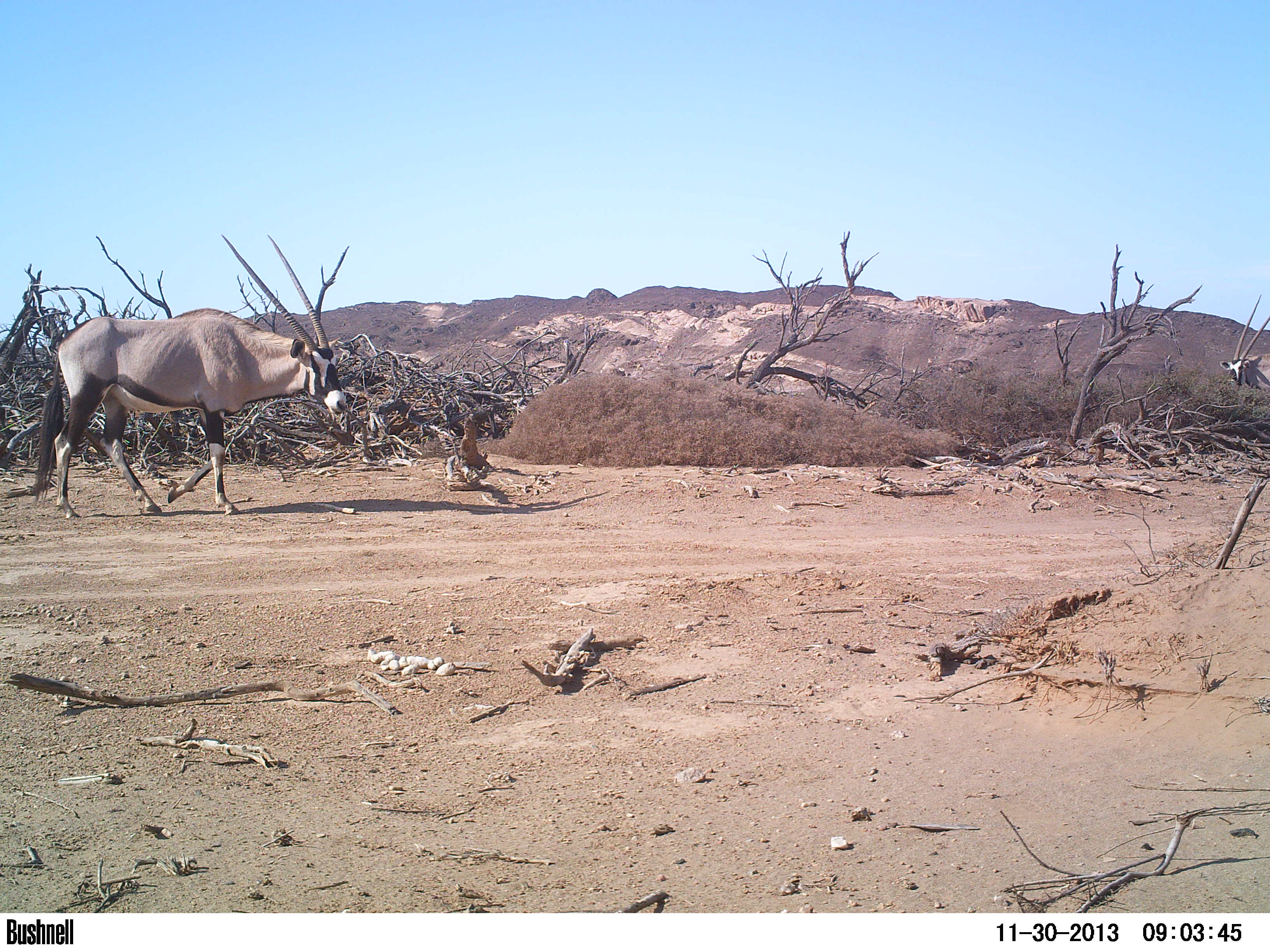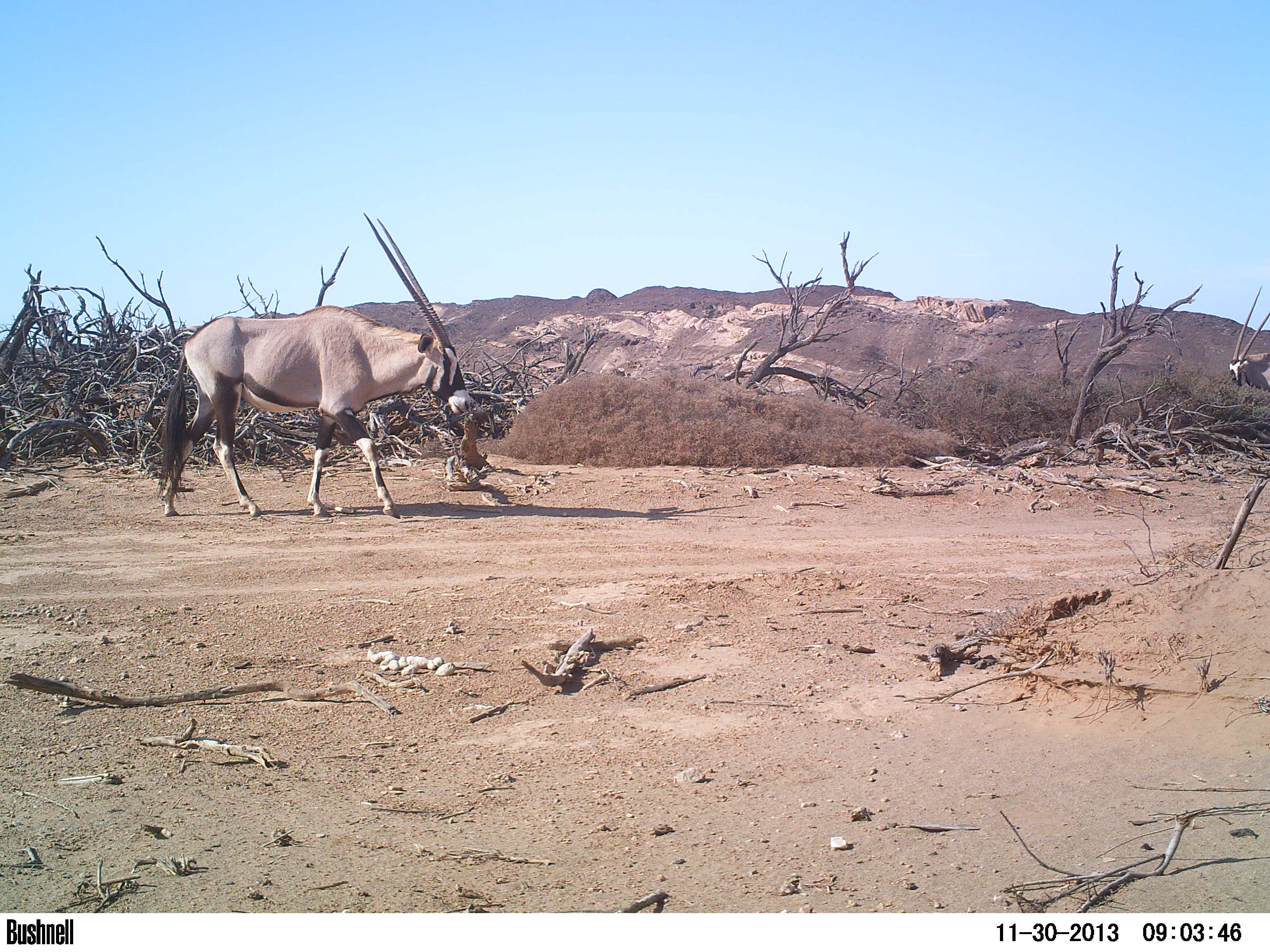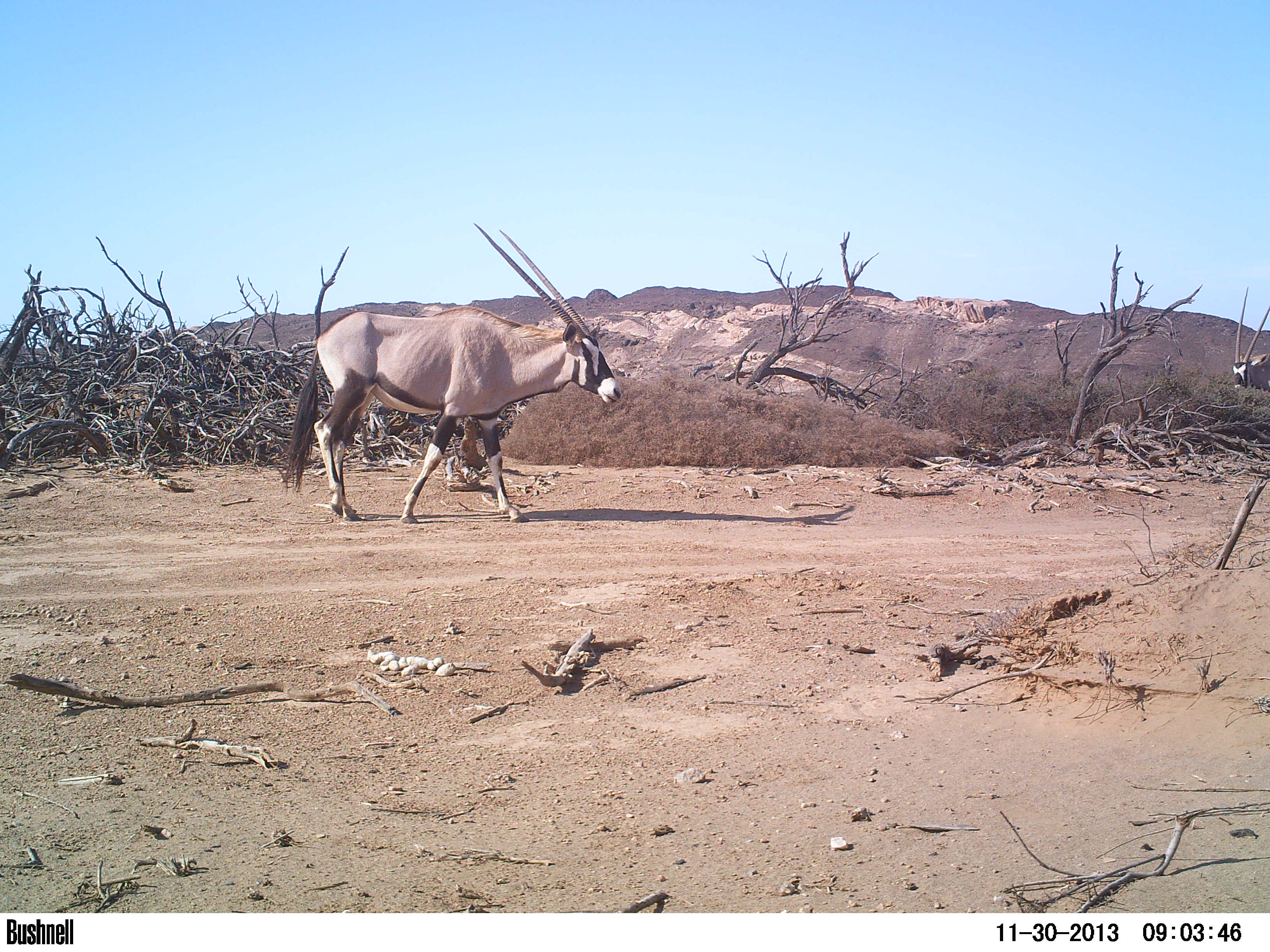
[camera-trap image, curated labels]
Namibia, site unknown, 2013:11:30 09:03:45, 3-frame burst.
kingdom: Animalia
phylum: Chordata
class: Mammalia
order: Artiodactyla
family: Bovidae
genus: Oryx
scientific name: Oryx gazella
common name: gemsbok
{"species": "Oryx gazella (gemsbok)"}